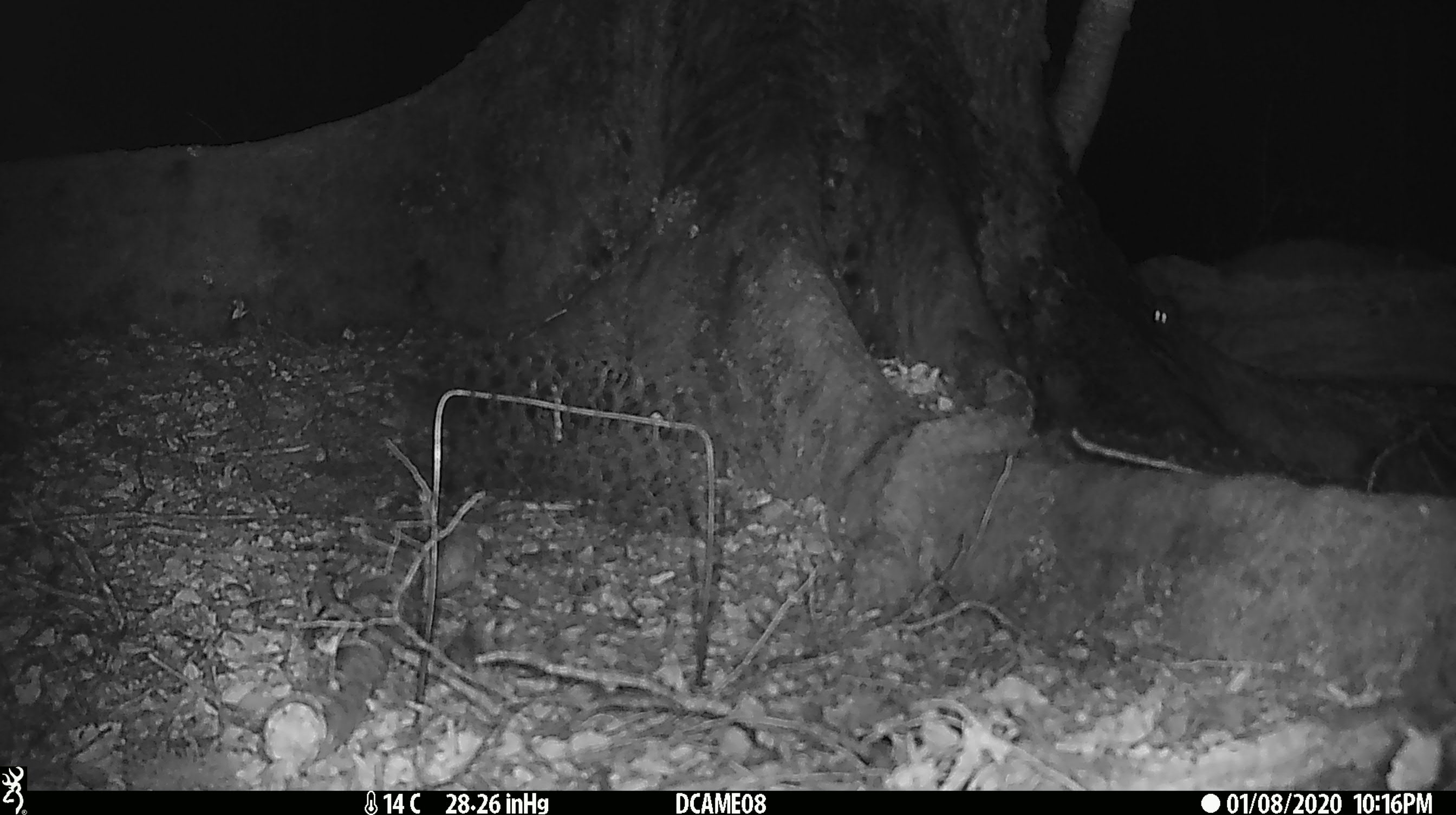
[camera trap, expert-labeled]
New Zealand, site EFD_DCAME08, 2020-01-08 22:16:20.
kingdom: Animalia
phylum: Chordata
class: Mammalia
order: Rodentia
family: Muridae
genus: Mus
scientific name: Mus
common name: mouse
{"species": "mouse (Mus)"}